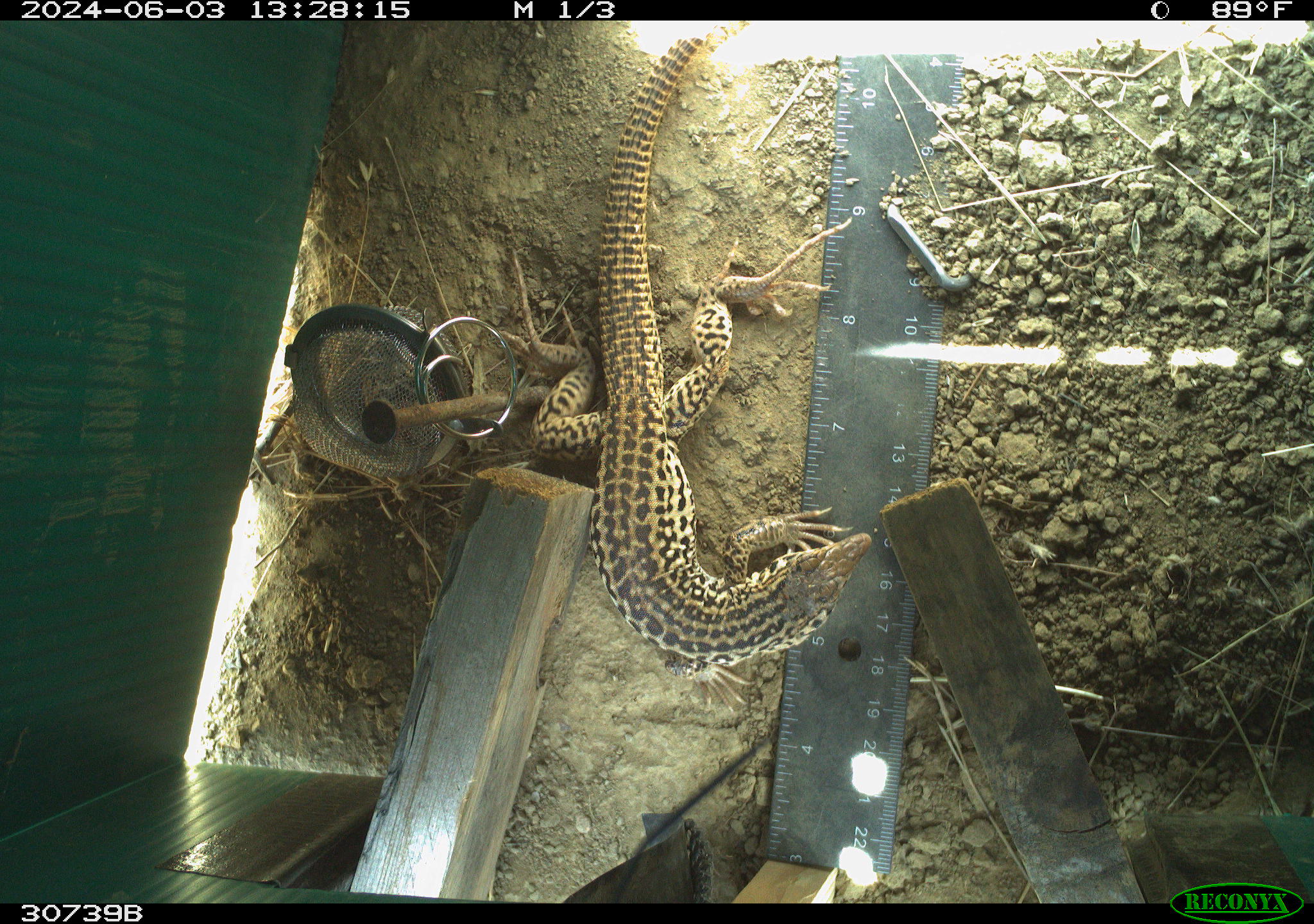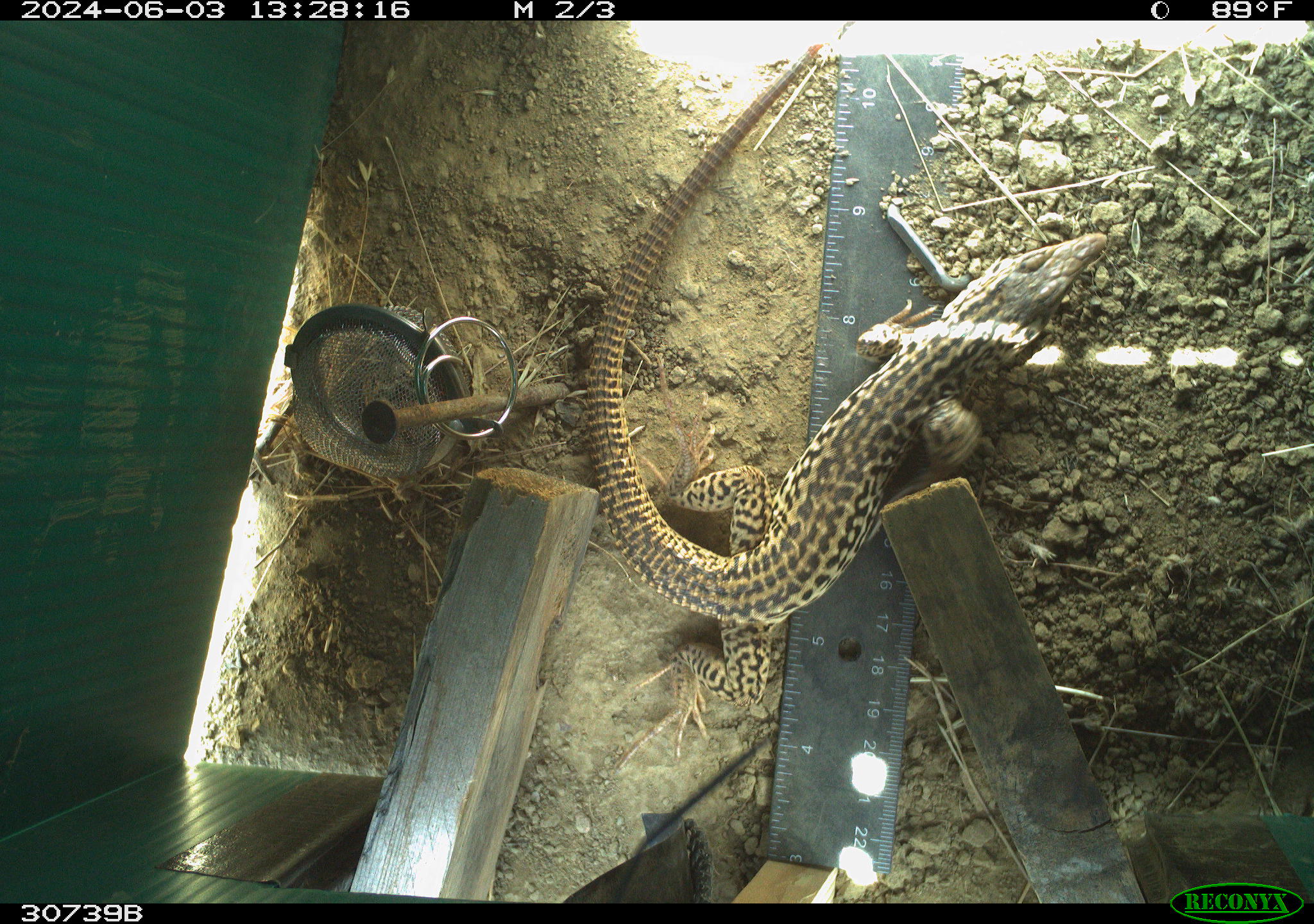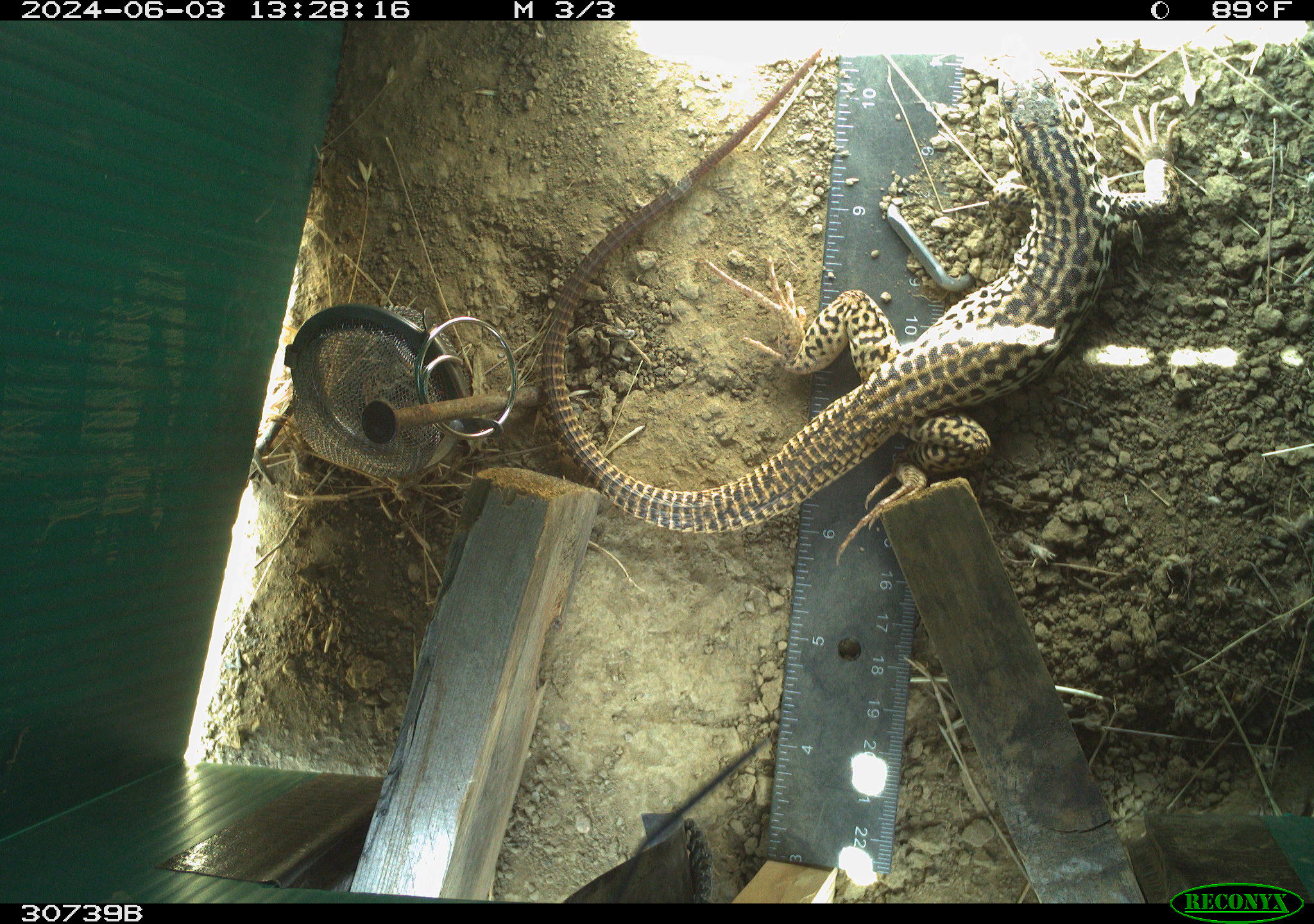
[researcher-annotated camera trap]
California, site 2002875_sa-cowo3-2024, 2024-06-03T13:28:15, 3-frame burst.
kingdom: Animalia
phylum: Chordata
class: Reptilia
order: Squamata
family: Teiidae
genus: Aspidoscelis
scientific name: Aspidoscelis tigris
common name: western whiptail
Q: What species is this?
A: Western whiptail (Aspidoscelis tigris).